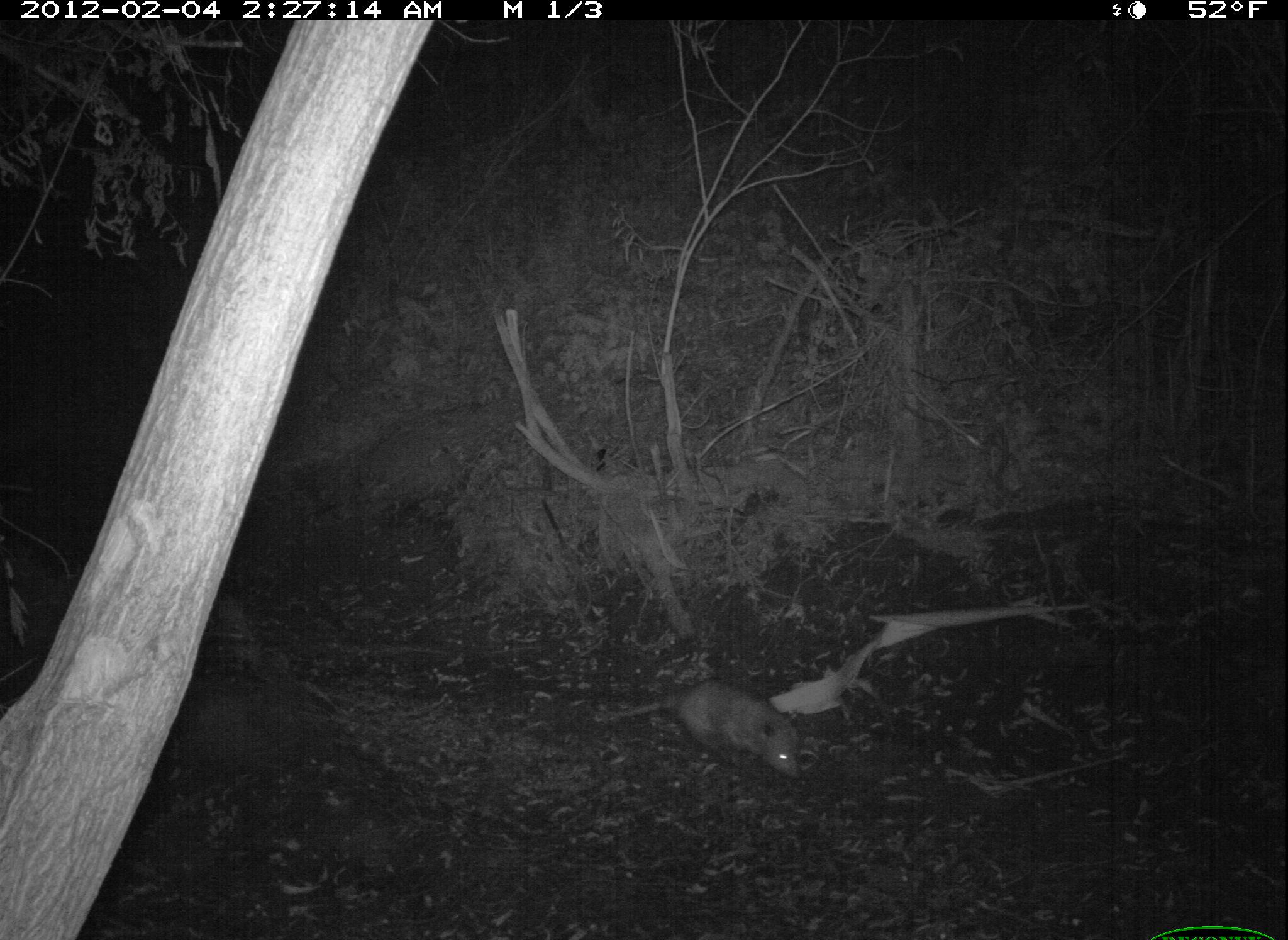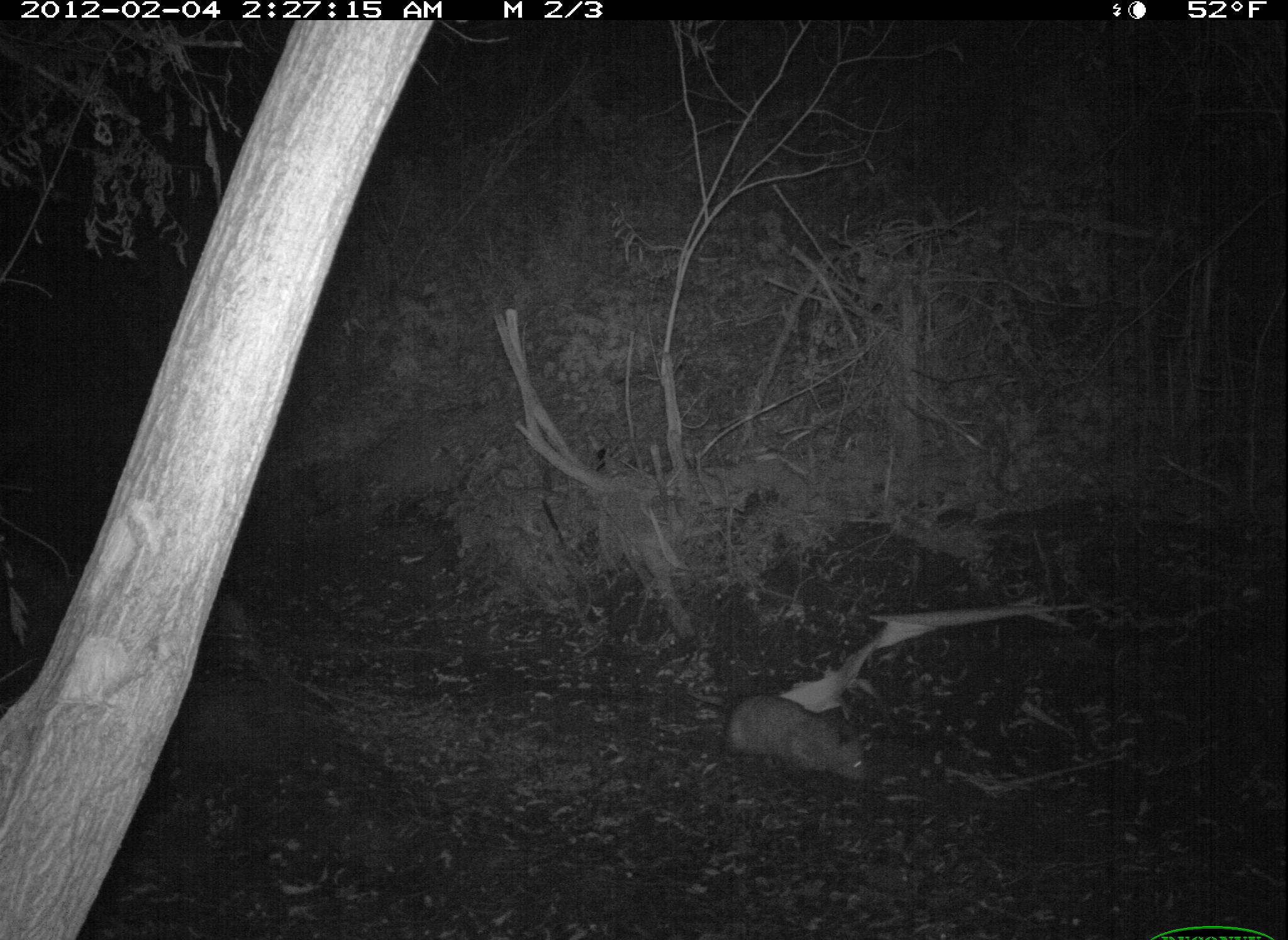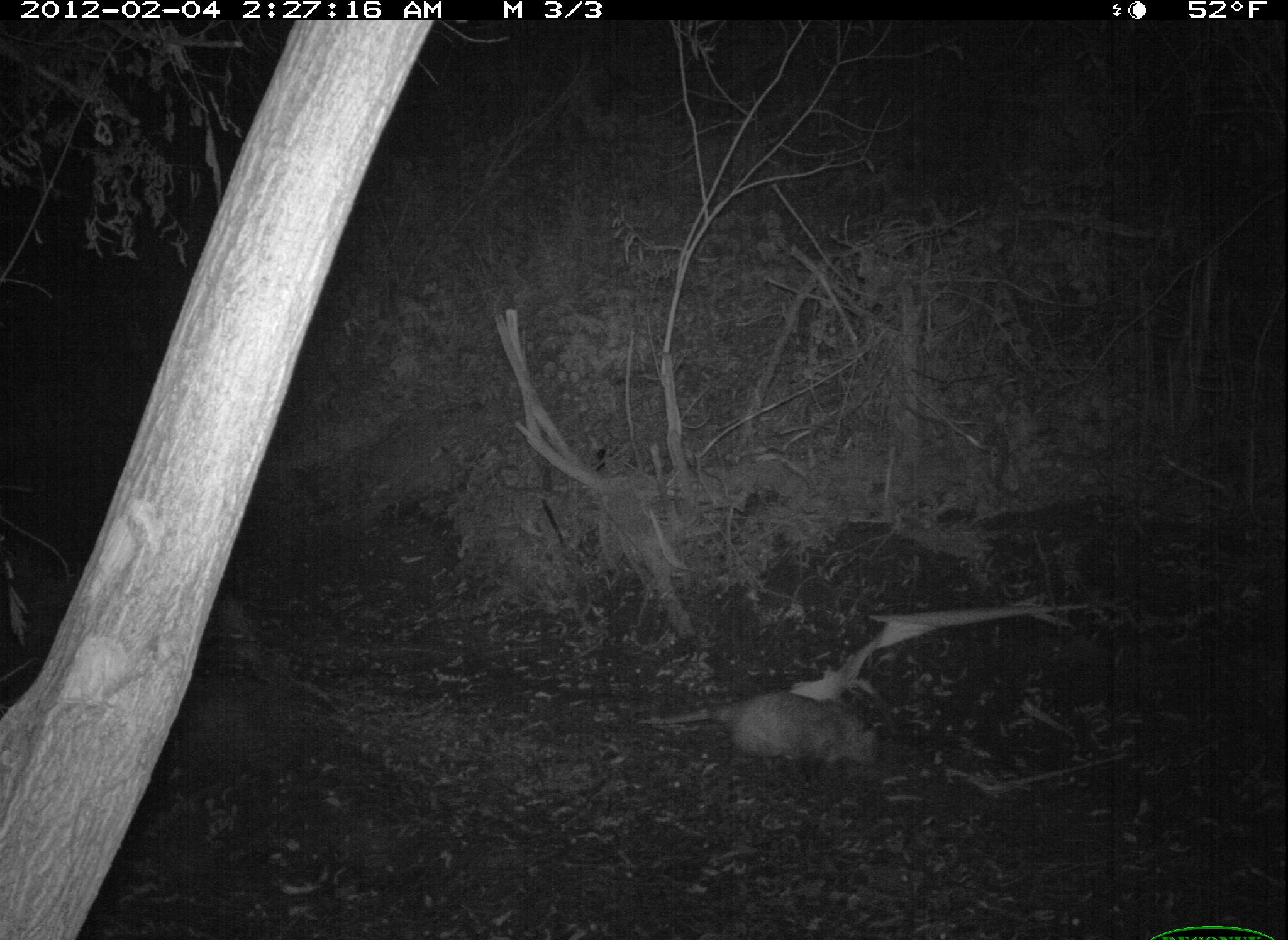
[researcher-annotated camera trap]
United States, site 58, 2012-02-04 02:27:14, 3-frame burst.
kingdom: Animalia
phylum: Chordata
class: Mammalia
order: Didelphimorphia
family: Didelphidae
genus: Didelphis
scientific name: Didelphis virginiana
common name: virginia opossum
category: opossum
Opossum (virginia opossum) (Didelphis virginiana).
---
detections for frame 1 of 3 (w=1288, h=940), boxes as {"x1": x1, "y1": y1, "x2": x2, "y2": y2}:
opossum: {"x1": 602, "y1": 679, "x2": 803, "y2": 783}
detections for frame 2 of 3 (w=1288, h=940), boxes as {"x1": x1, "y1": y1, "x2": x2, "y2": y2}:
opossum: {"x1": 682, "y1": 689, "x2": 868, "y2": 781}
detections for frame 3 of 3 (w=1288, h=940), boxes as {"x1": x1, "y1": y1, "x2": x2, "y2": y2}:
opossum: {"x1": 636, "y1": 690, "x2": 884, "y2": 779}